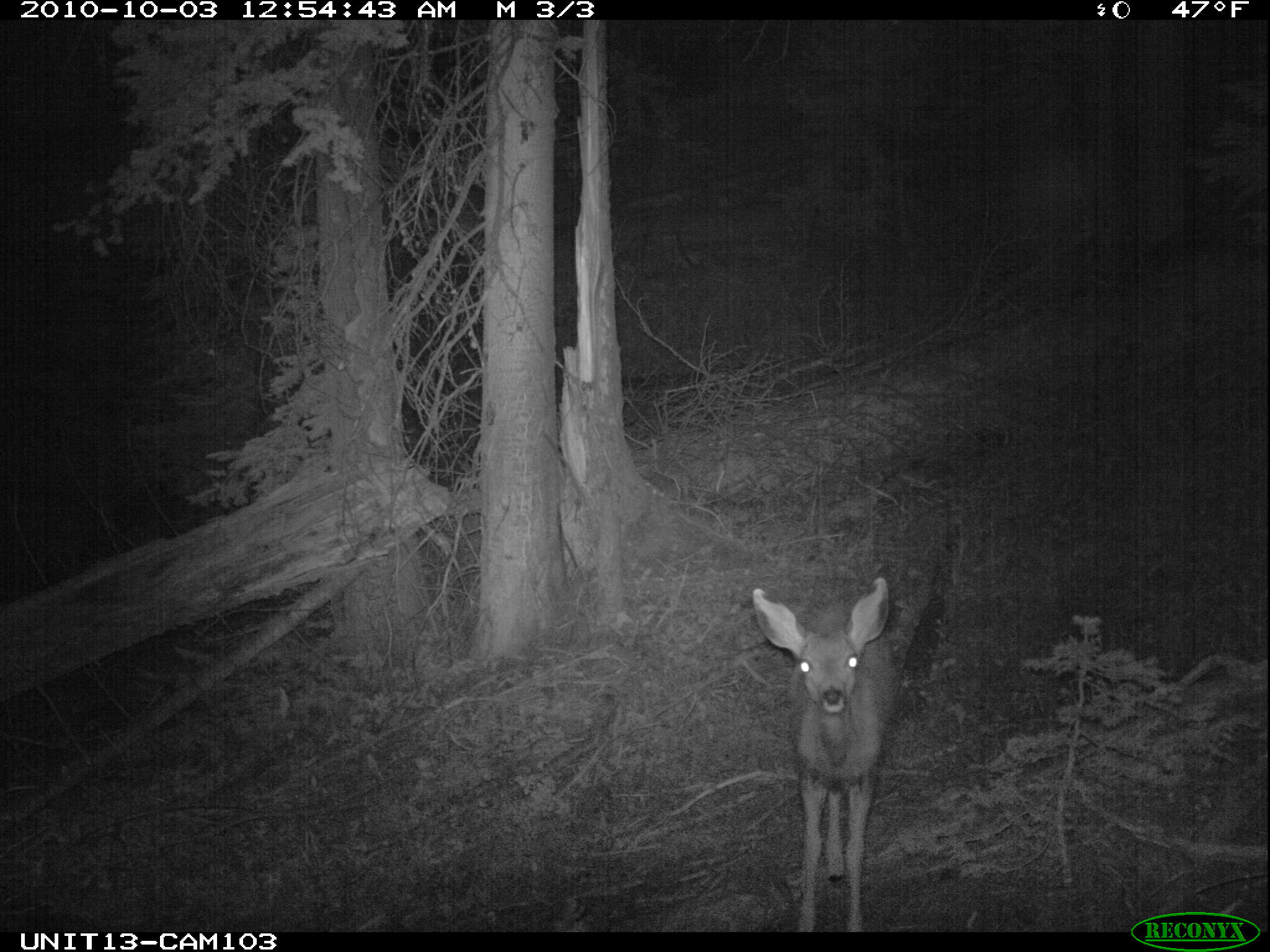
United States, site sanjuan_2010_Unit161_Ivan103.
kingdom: Animalia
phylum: Chordata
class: Mammalia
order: Artiodactyla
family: Cervidae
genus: Odocoileus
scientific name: Odocoileus hemionus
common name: mule deer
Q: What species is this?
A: Odocoileus hemionus (mule deer).